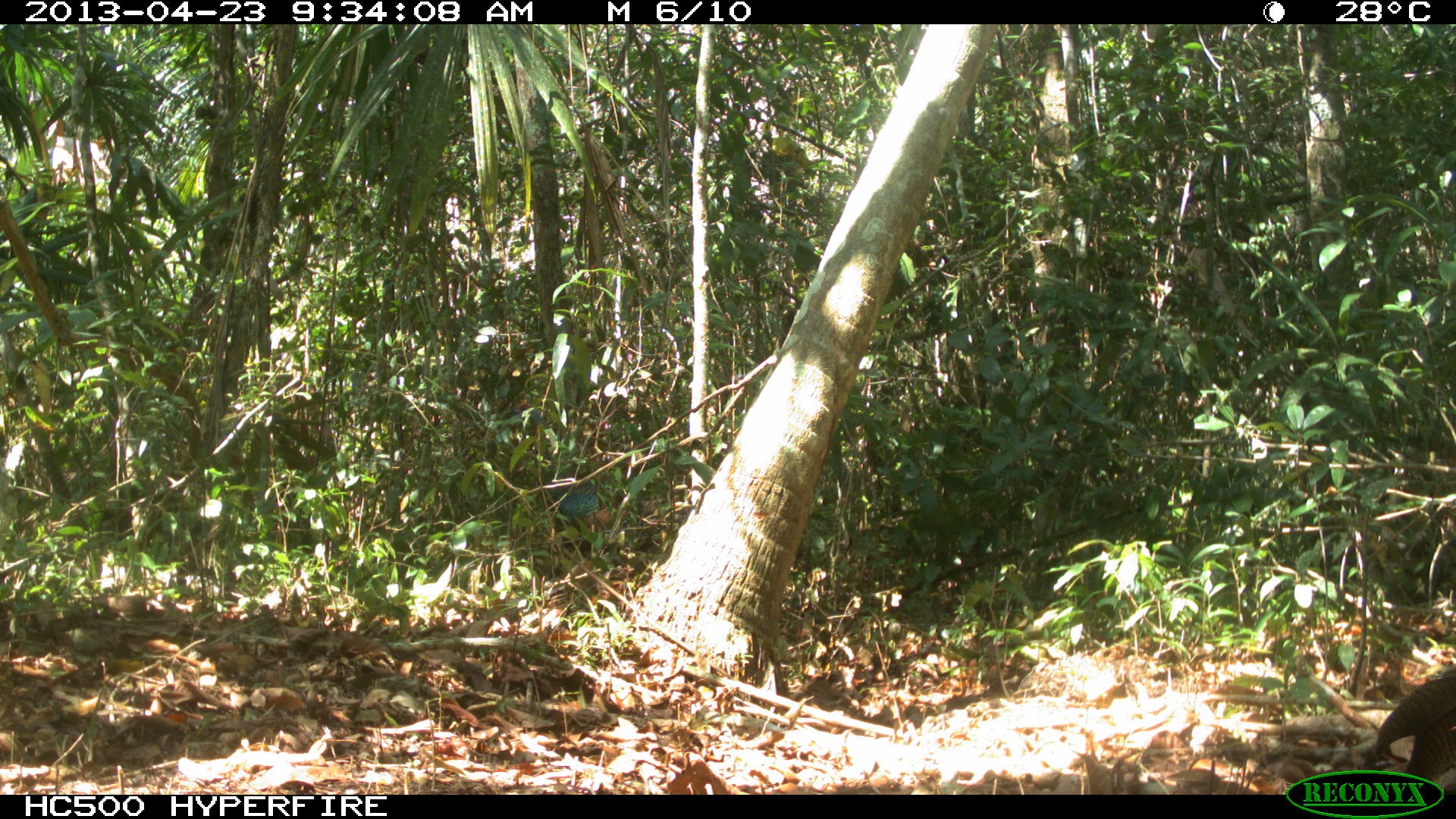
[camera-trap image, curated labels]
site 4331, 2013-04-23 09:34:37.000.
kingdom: Animalia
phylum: Chordata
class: Aves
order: Galliformes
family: Phasianidae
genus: Meleagris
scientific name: Meleagris ocellata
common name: ocellated turkey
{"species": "Meleagris ocellata (ocellated turkey)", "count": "2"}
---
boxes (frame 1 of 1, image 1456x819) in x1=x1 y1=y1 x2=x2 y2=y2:
meleagris ocellata: x1=547 y1=489 x2=635 y2=540